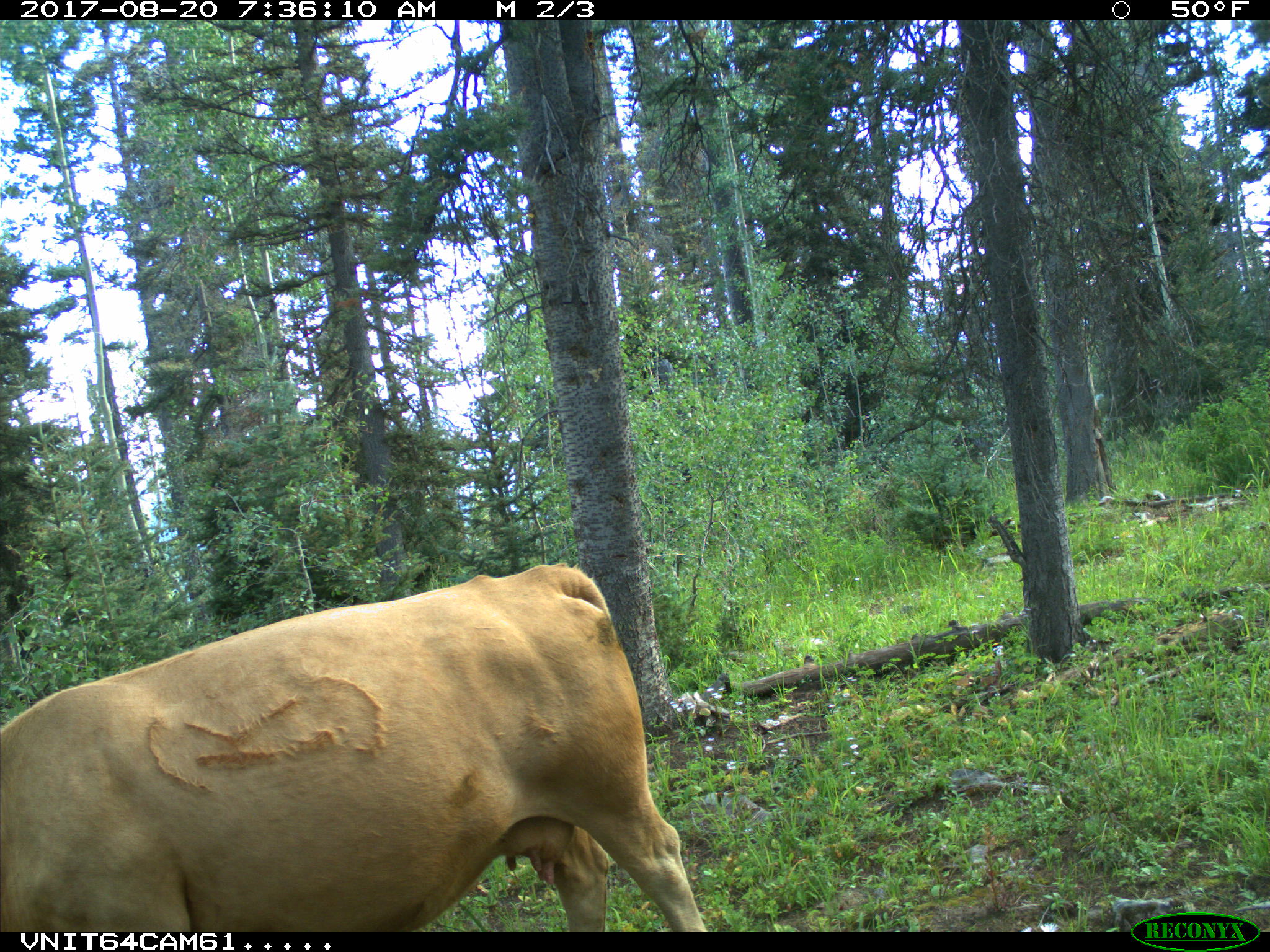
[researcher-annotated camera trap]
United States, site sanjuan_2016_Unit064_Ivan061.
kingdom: Animalia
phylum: Chordata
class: Mammalia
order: Artiodactyla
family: Bovidae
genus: Bos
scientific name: Bos taurus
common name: domestic cow